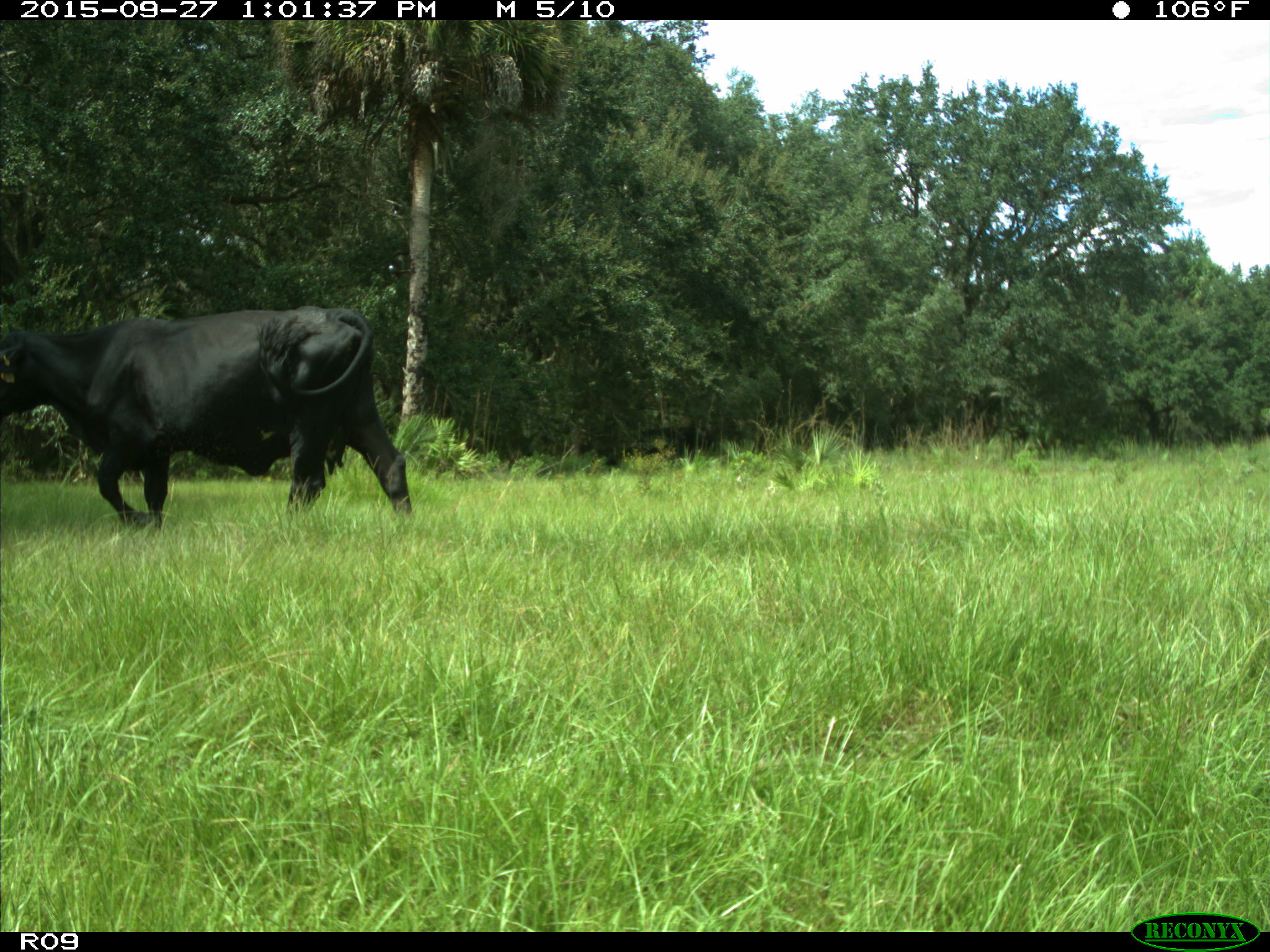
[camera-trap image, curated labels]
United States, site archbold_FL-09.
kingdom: Animalia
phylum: Chordata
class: Mammalia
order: Artiodactyla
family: Bovidae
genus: Bos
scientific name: Bos taurus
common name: domestic cow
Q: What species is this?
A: Bos taurus (domestic cow).